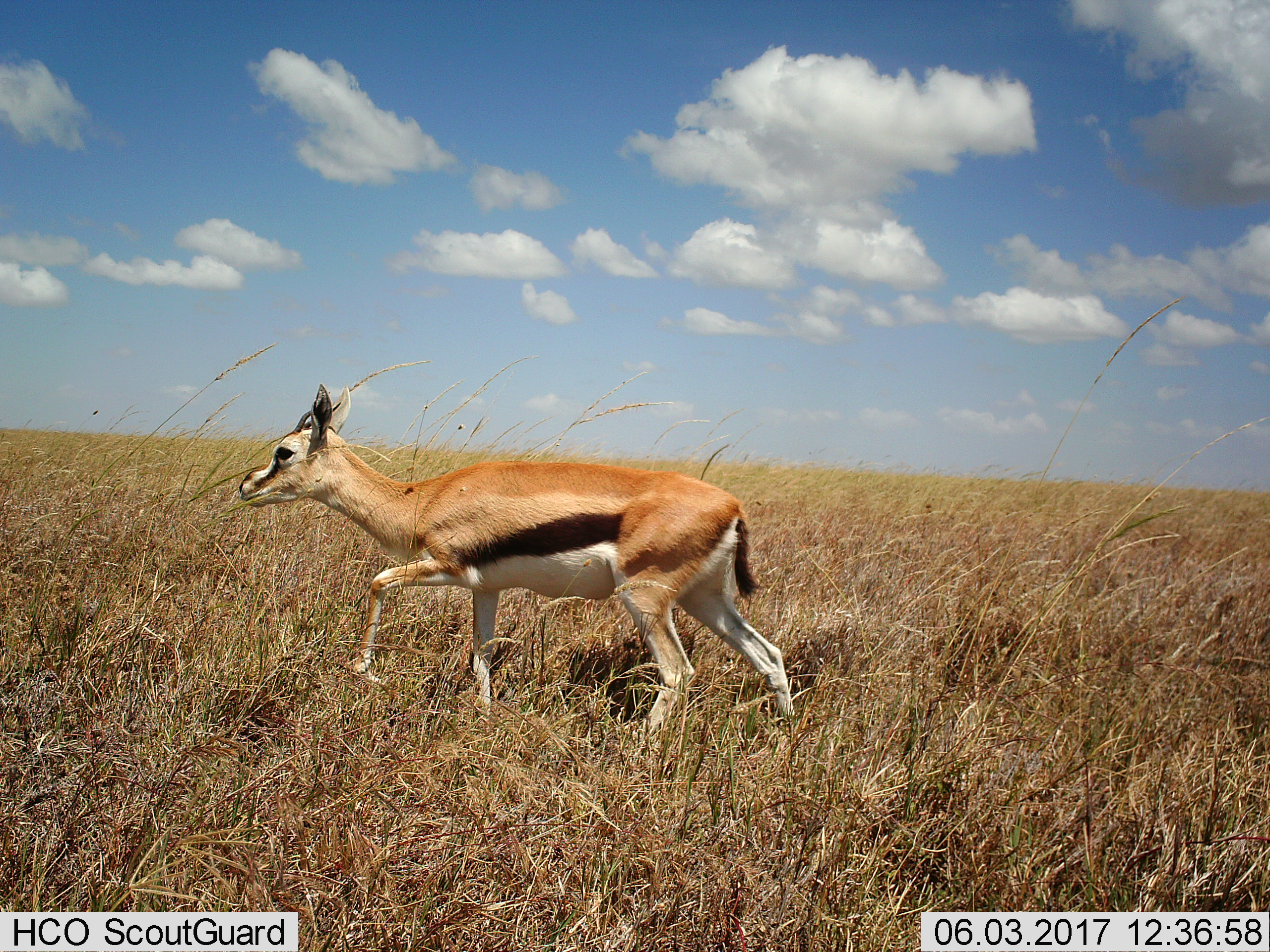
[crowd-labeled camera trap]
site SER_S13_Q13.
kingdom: Animalia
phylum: Chordata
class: Mammalia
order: Artiodactyla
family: Bovidae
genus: Eudorcas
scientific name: Eudorcas thomsonii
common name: thomson's gazelle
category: gazellethomsons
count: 1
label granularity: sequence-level